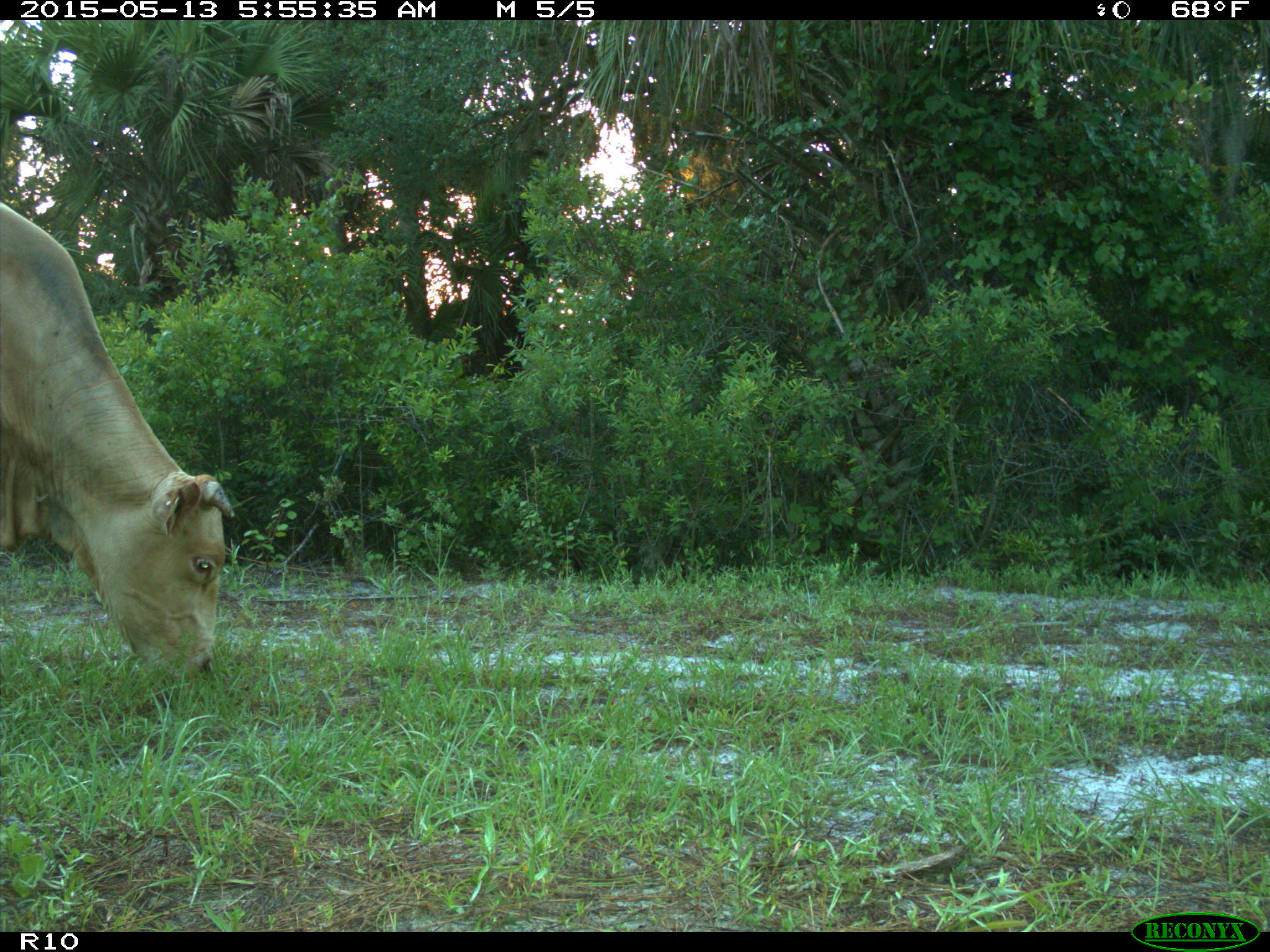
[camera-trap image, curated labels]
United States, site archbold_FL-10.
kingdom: Animalia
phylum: Chordata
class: Mammalia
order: Artiodactyla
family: Bovidae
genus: Bos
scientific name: Bos taurus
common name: domestic cow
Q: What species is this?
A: Bos taurus (domestic cow).